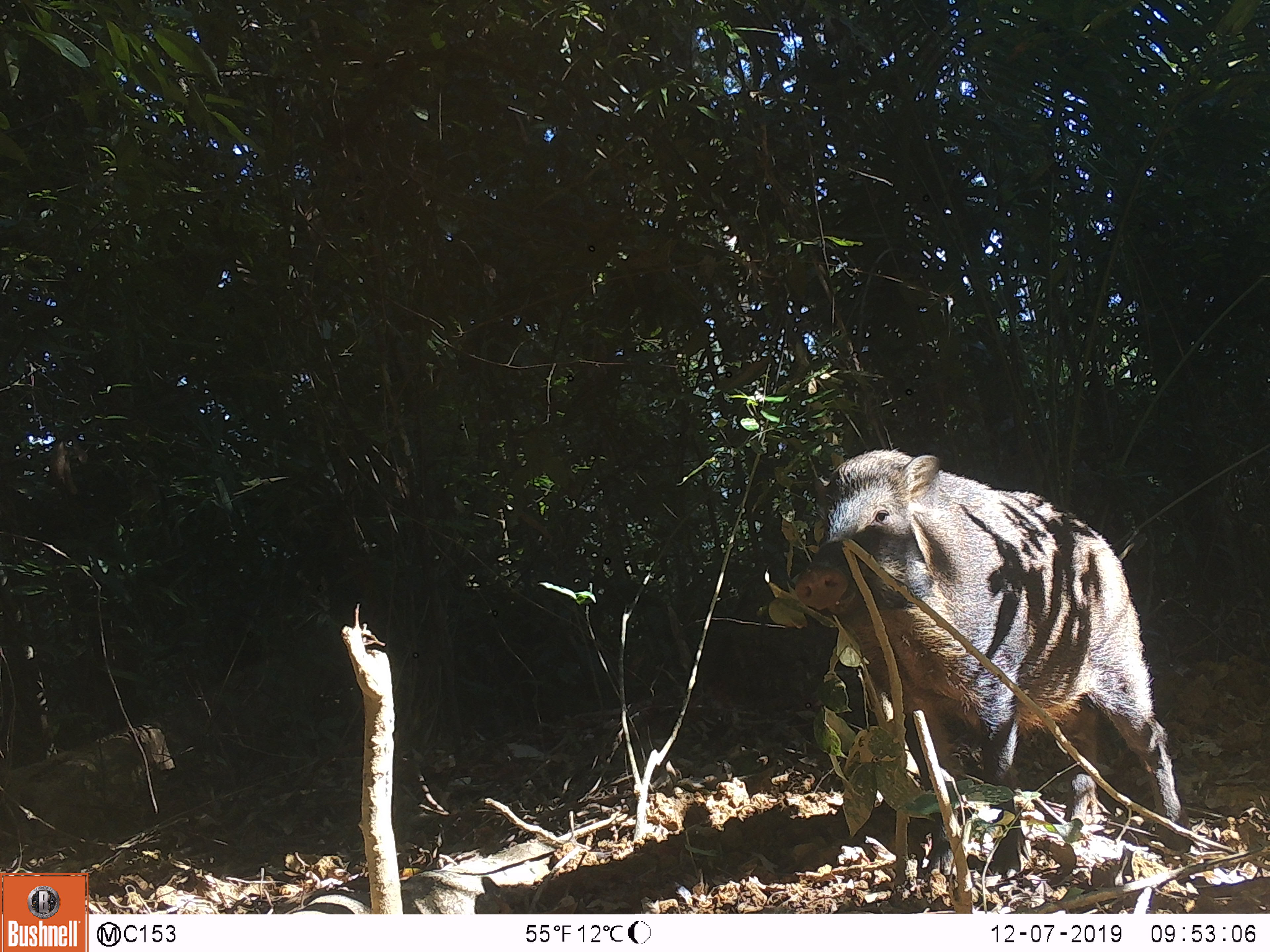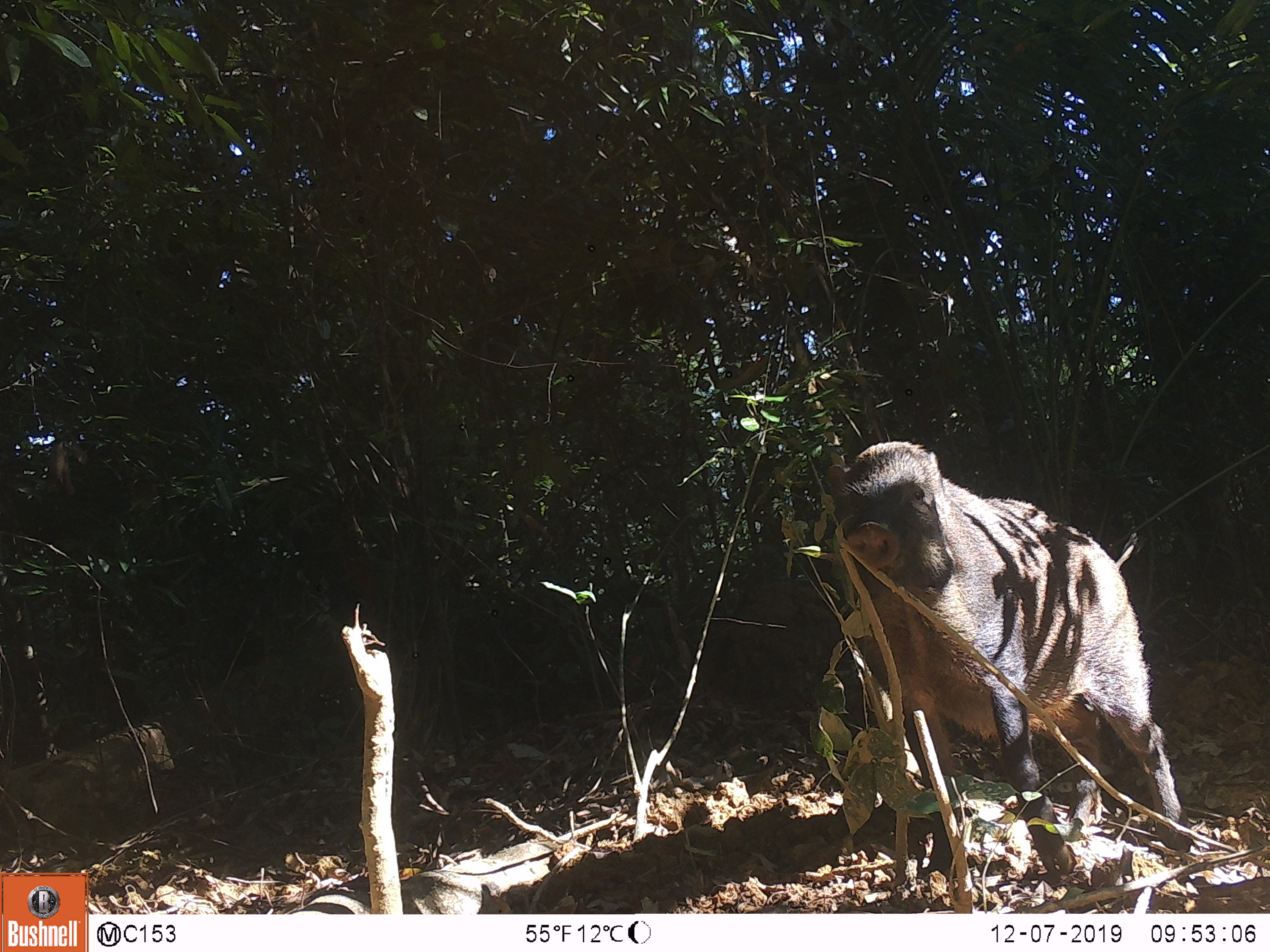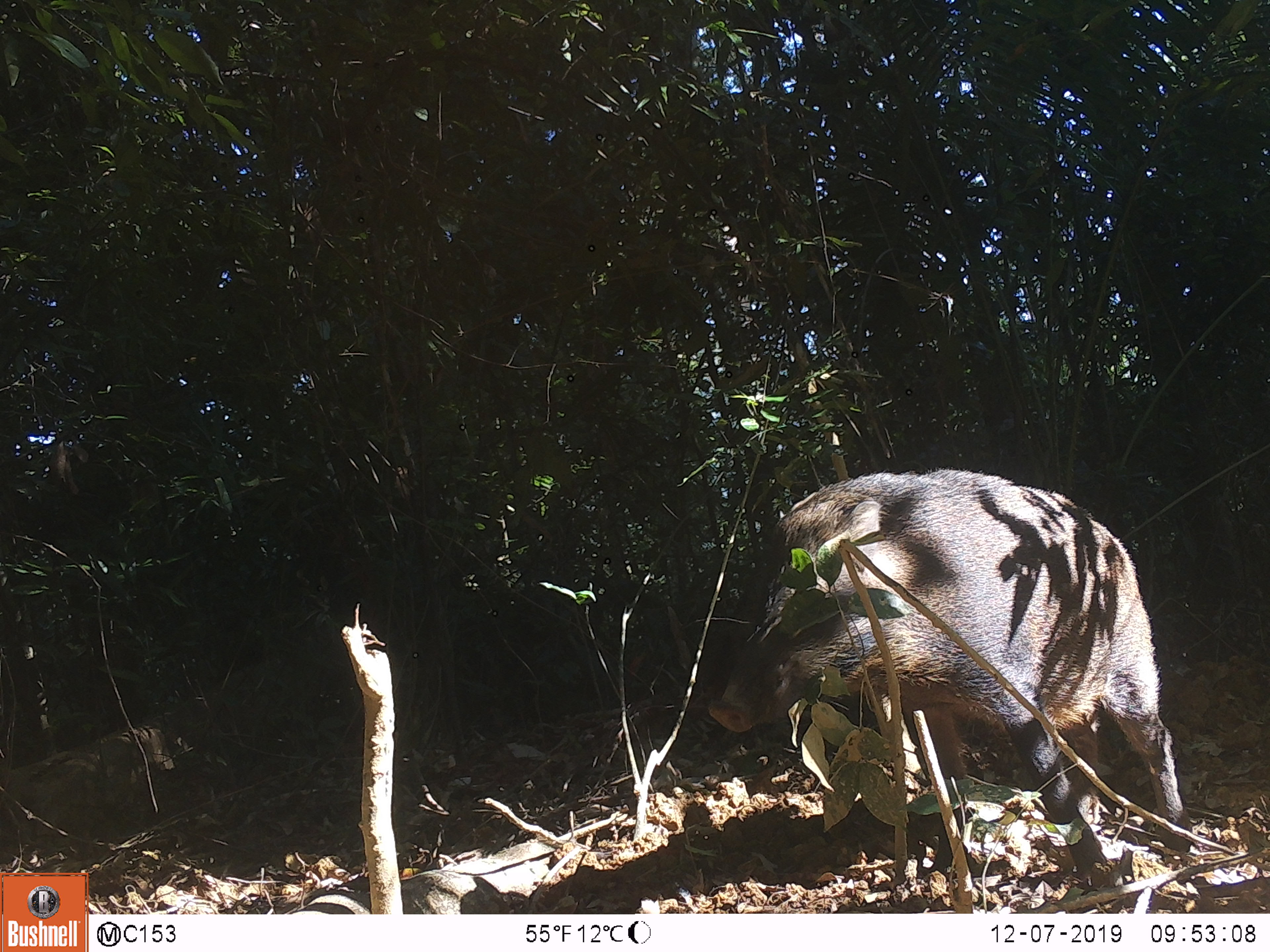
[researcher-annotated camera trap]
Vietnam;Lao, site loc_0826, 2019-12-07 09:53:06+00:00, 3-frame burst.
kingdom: Animalia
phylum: Chordata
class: Mammalia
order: Artiodactyla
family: Suidae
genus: Sus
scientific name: Sus scrofa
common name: eurasian wild pig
Eurasian wild pig (Sus scrofa). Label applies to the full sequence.